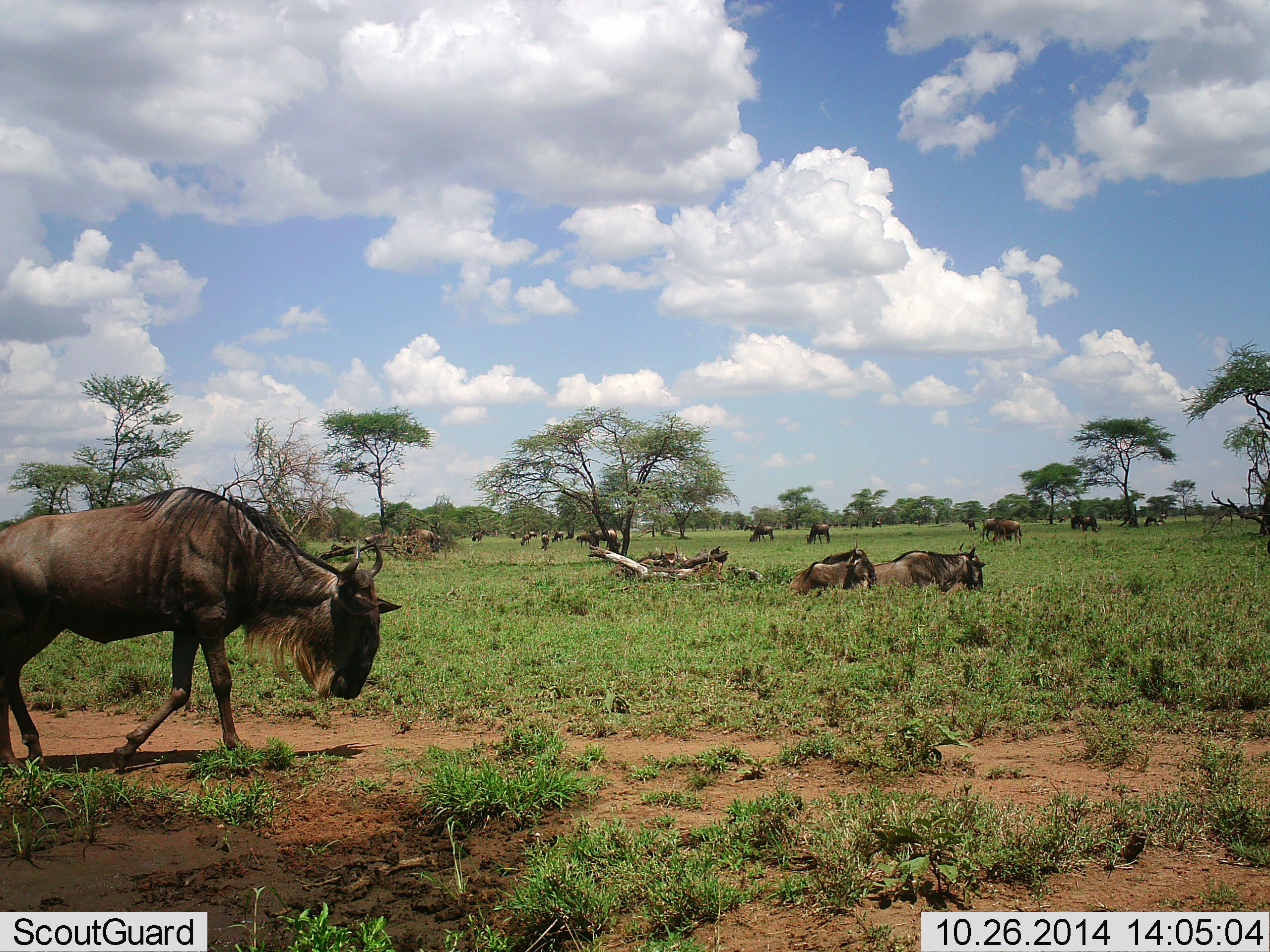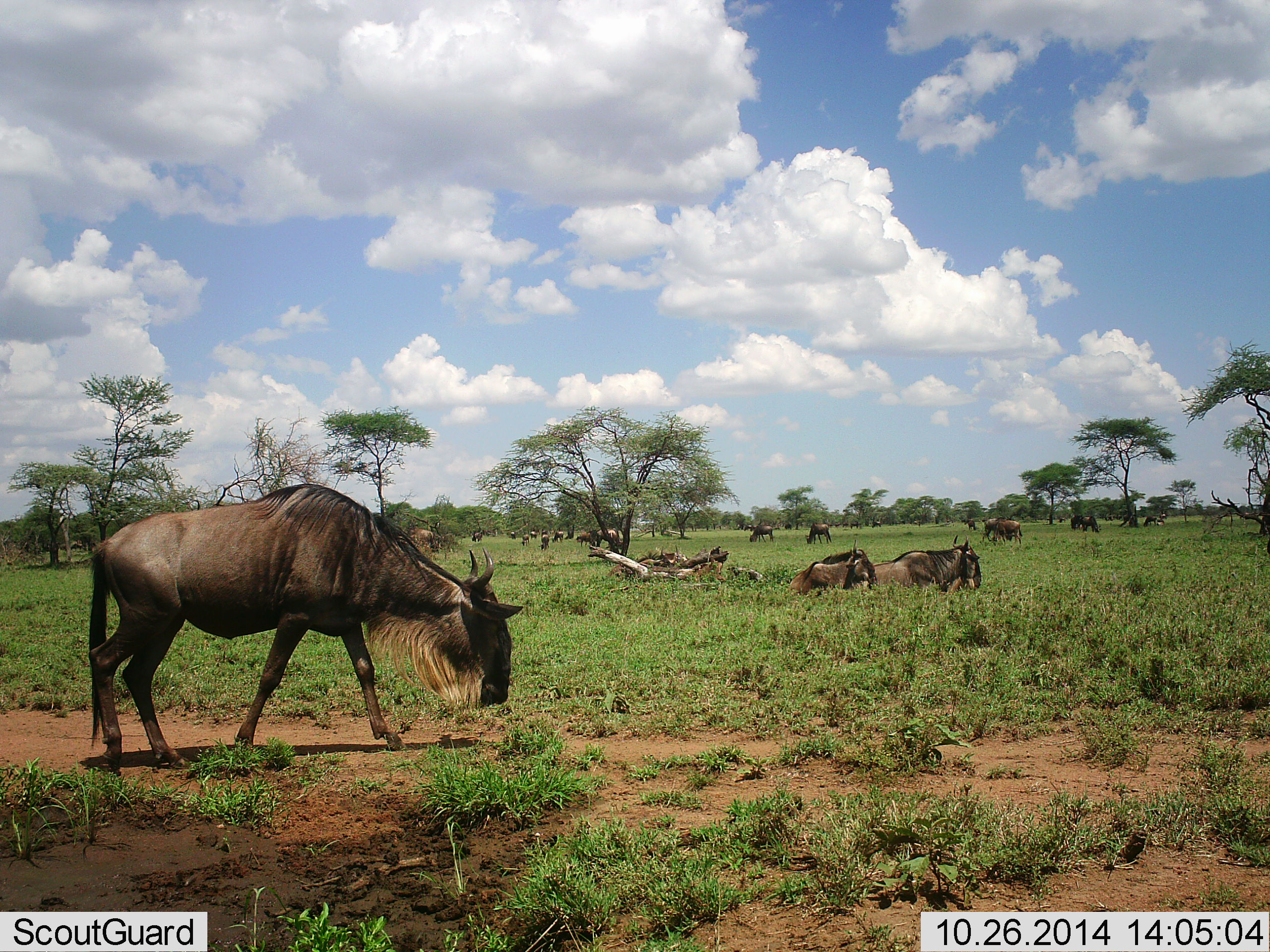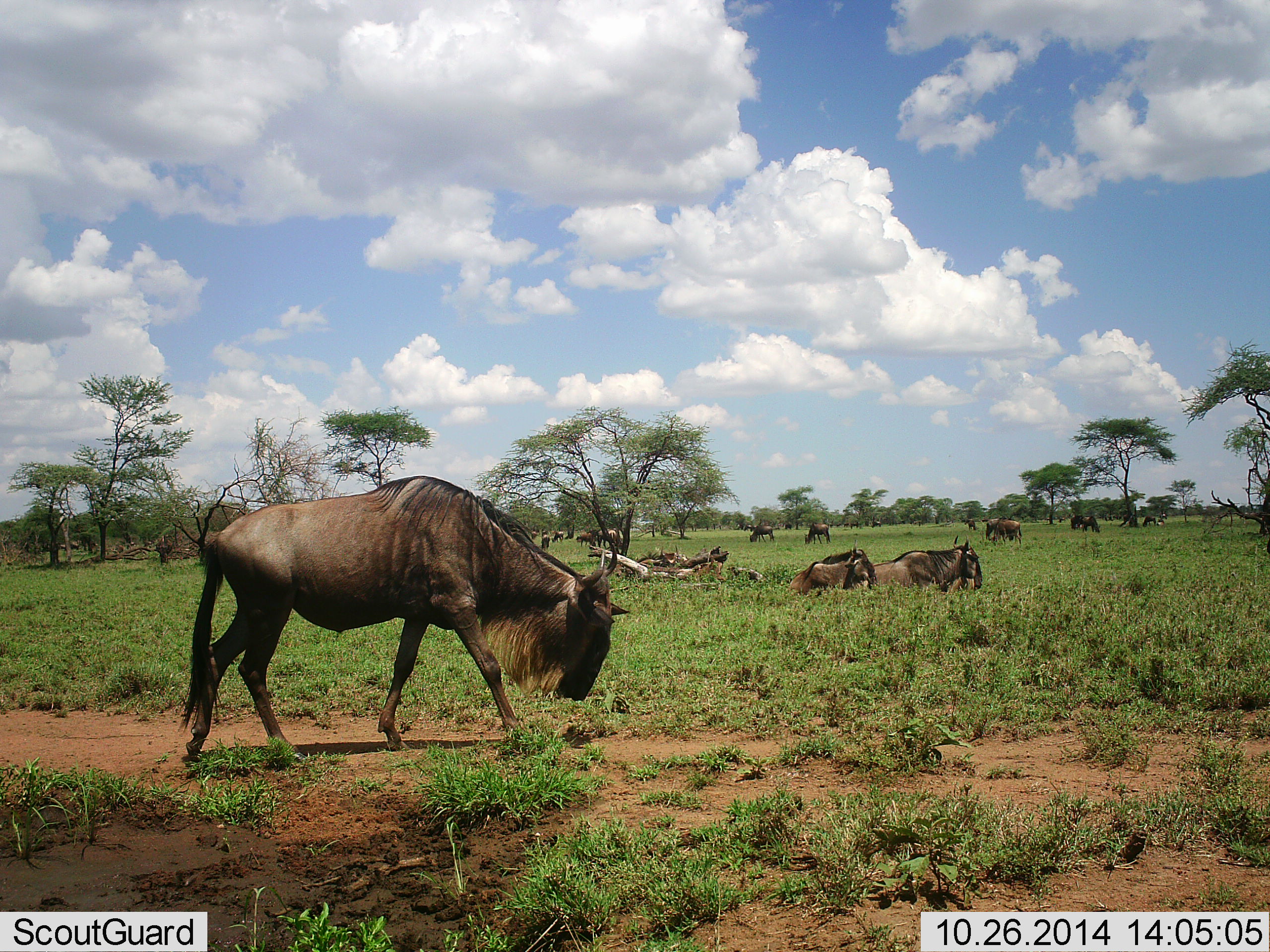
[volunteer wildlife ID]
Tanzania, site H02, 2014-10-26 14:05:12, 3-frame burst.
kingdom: Animalia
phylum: Chordata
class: Mammalia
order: Artiodactyla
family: Bovidae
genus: Connochaetes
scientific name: Connochaetes taurinus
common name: blue wildebeest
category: wildebeest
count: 11-50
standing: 55%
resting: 82%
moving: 64%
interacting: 0%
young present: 9%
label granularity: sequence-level